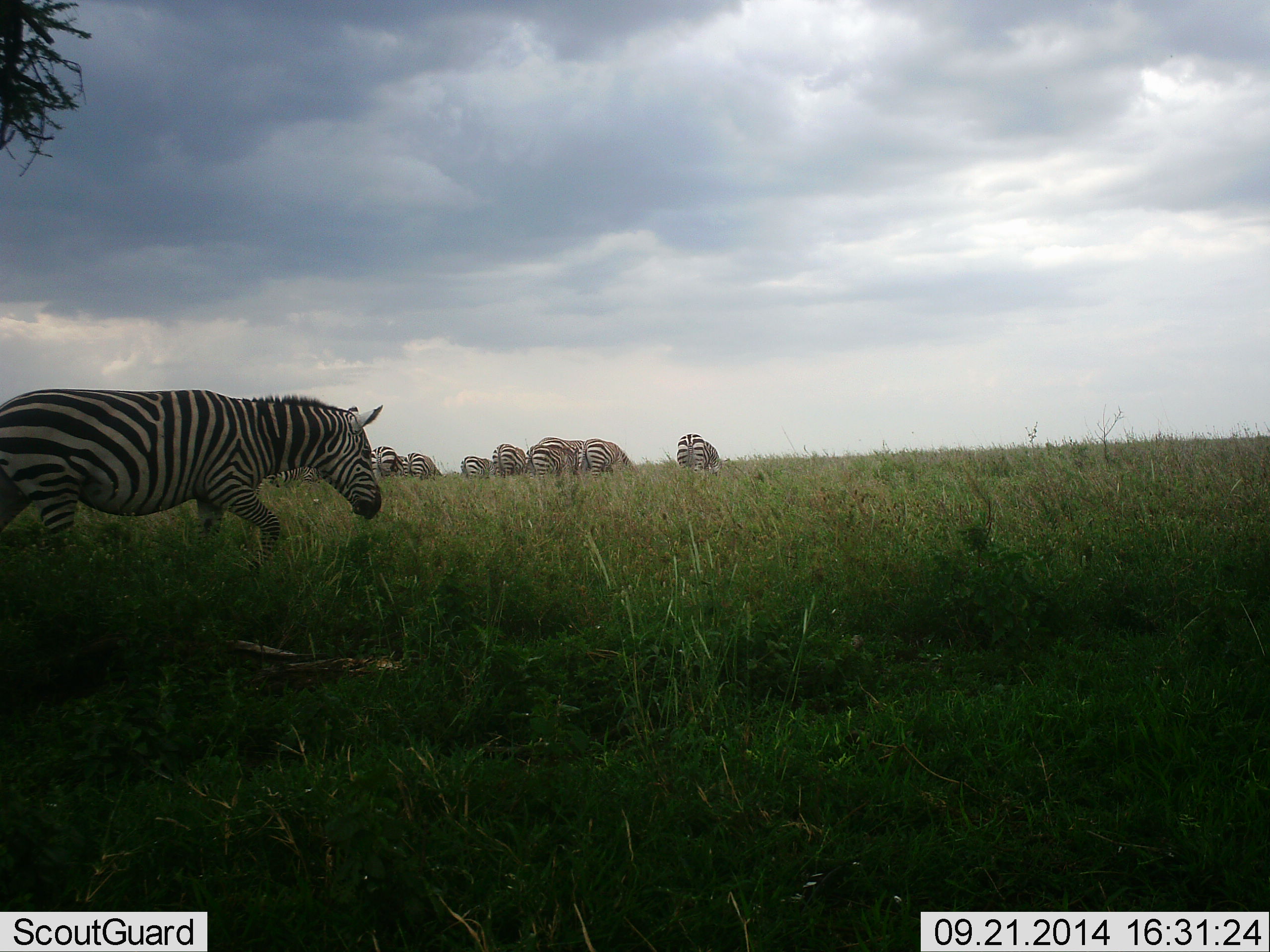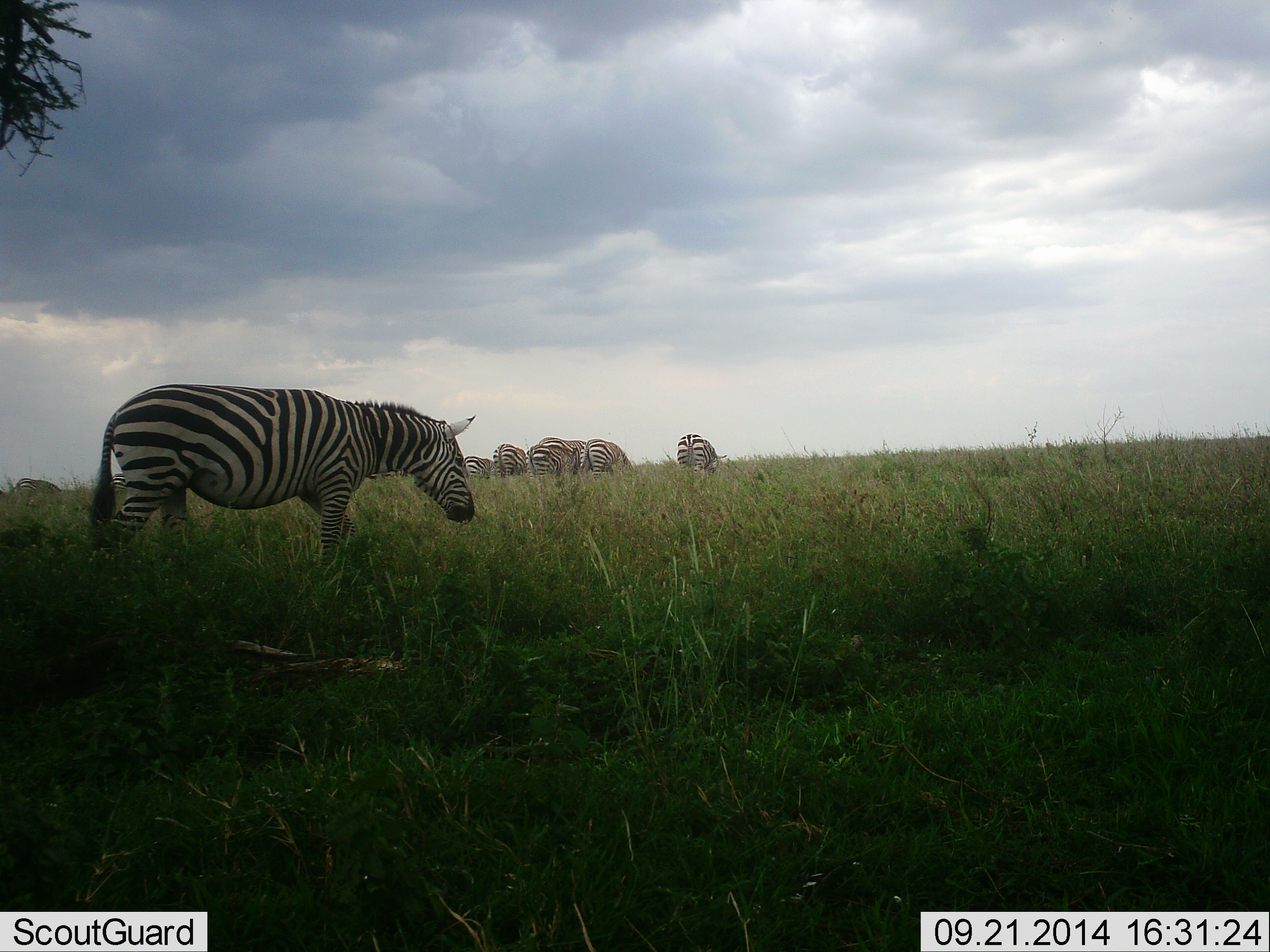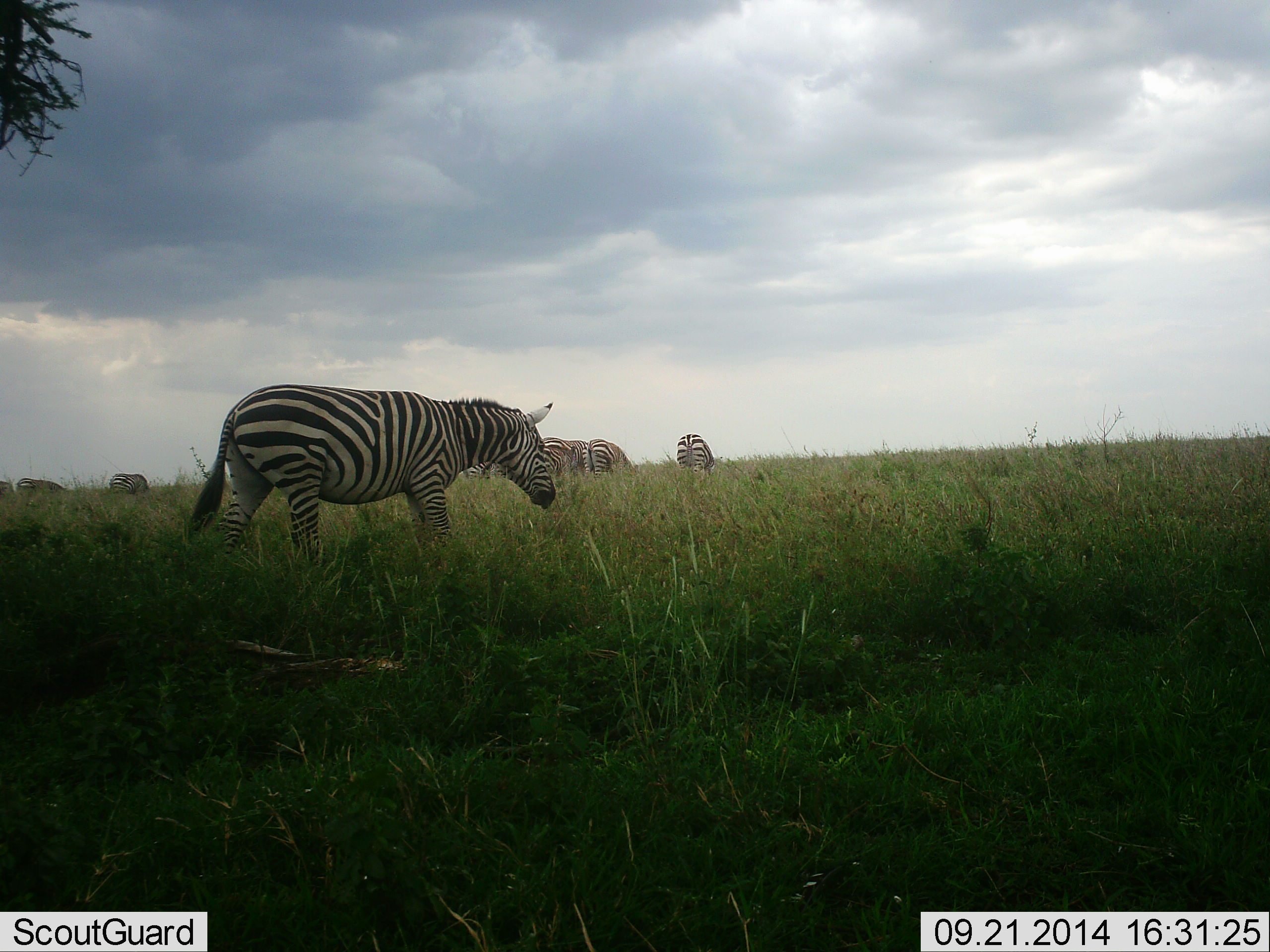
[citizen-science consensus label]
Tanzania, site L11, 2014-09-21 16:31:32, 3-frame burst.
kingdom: Animalia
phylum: Chordata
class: Mammalia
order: Perissodactyla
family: Equidae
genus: Equus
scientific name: Equus quagga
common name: plains zebra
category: zebra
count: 9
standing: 40%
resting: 0%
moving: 60%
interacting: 10%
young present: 0%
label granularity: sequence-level